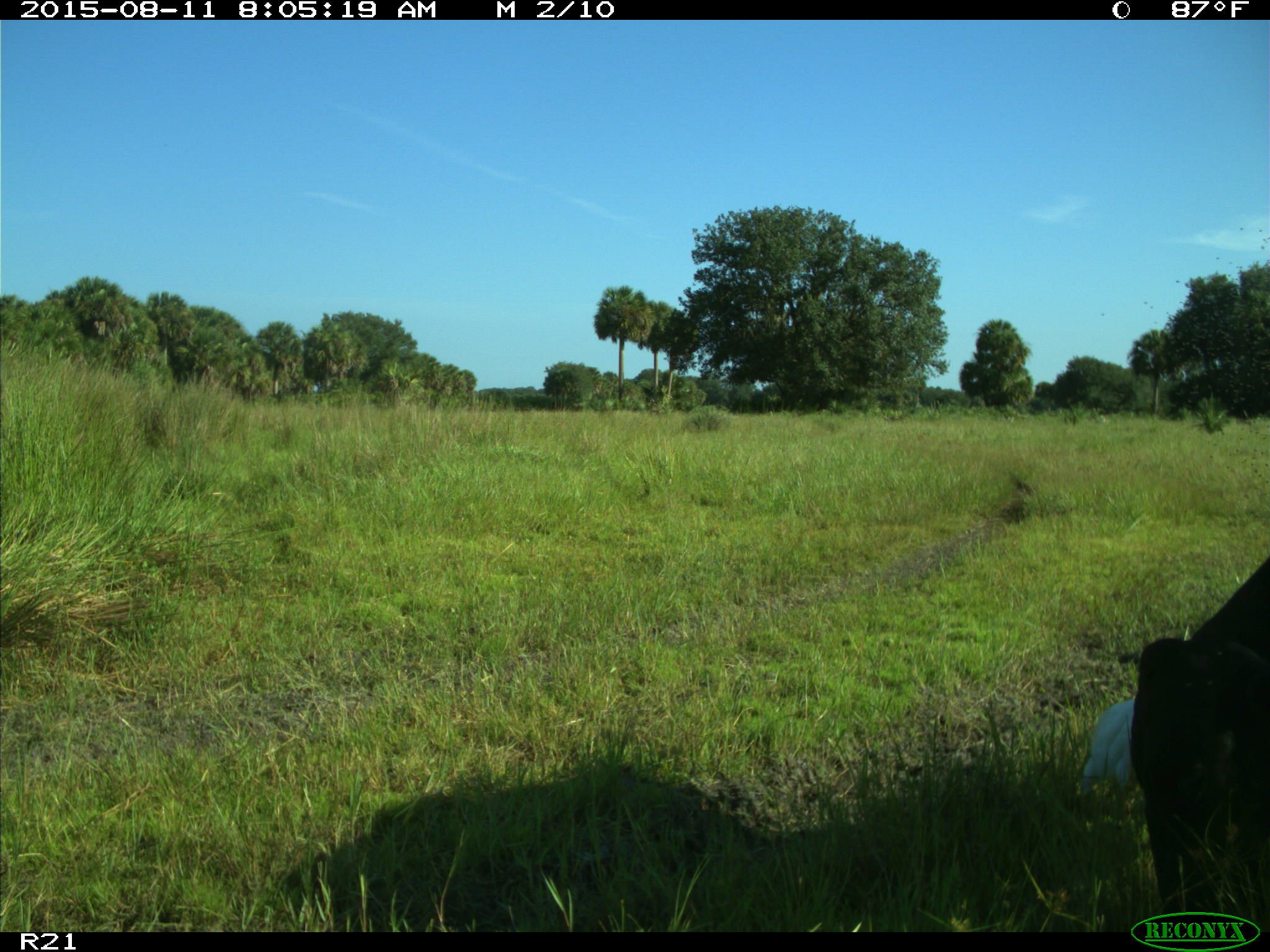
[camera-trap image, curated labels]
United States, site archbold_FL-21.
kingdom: Animalia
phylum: Chordata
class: Mammalia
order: Artiodactyla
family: Bovidae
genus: Bos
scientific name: Bos taurus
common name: domestic cow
Bos taurus (domestic cow).